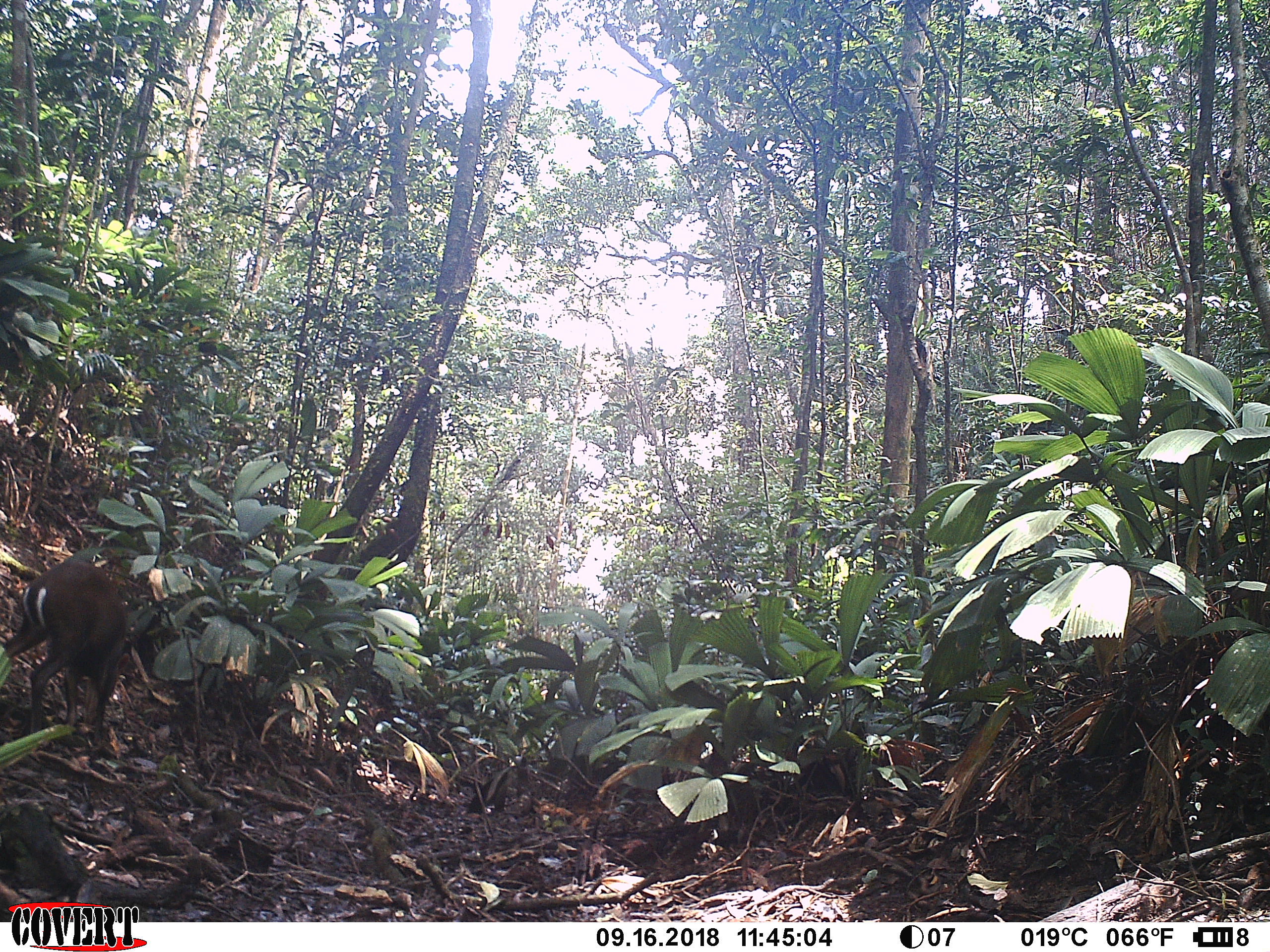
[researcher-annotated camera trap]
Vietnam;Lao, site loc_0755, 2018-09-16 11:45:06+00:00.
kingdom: Animalia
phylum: Chordata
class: Mammalia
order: Artiodactyla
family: Cervidae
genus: Muntiacus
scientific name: Muntiacus rooseveltorum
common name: roosevelt's muntjac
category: roosevelts muntjac group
Roosevelts muntjac group (roosevelt's muntjac) (Muntiacus rooseveltorum). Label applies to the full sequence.